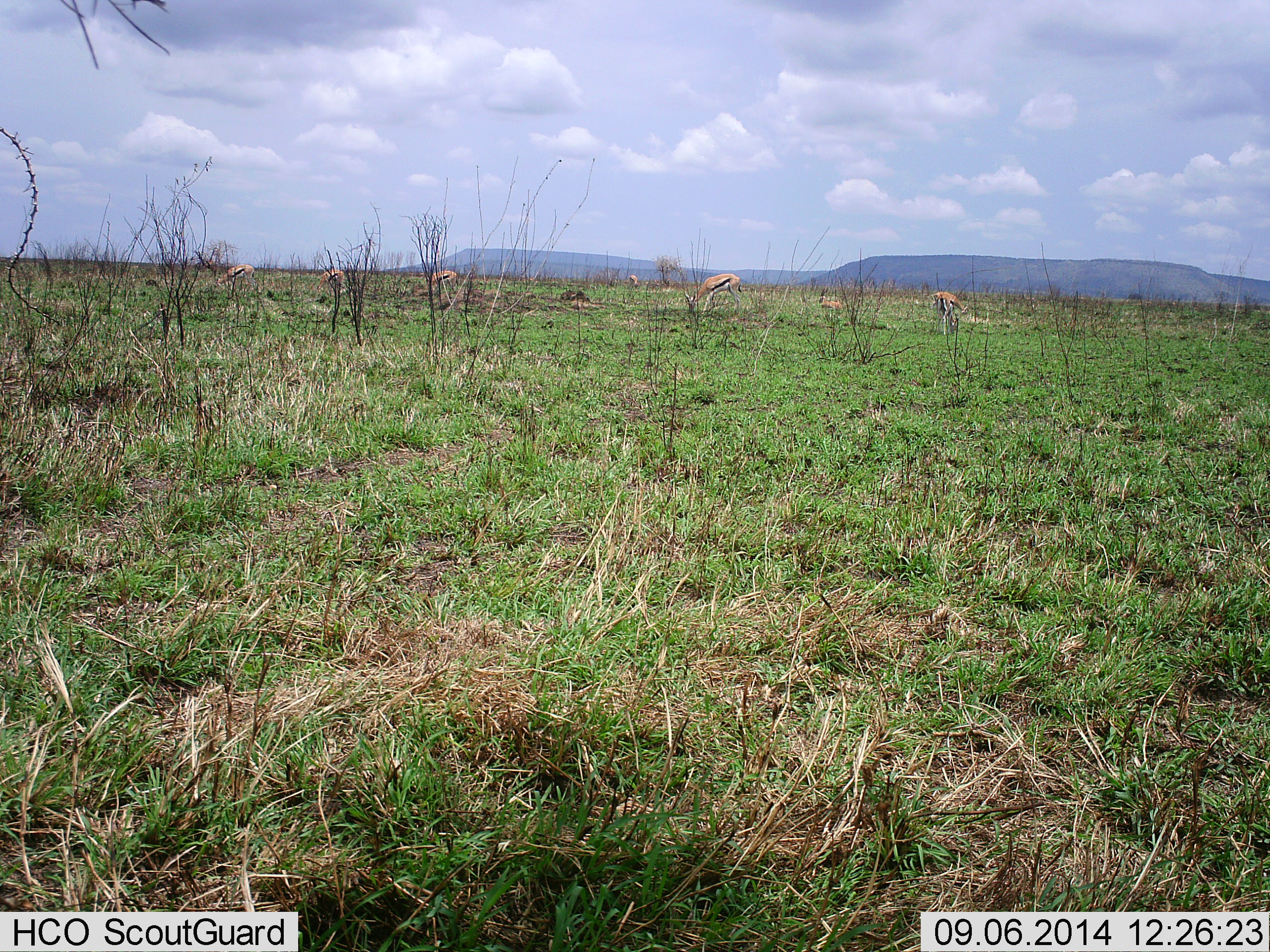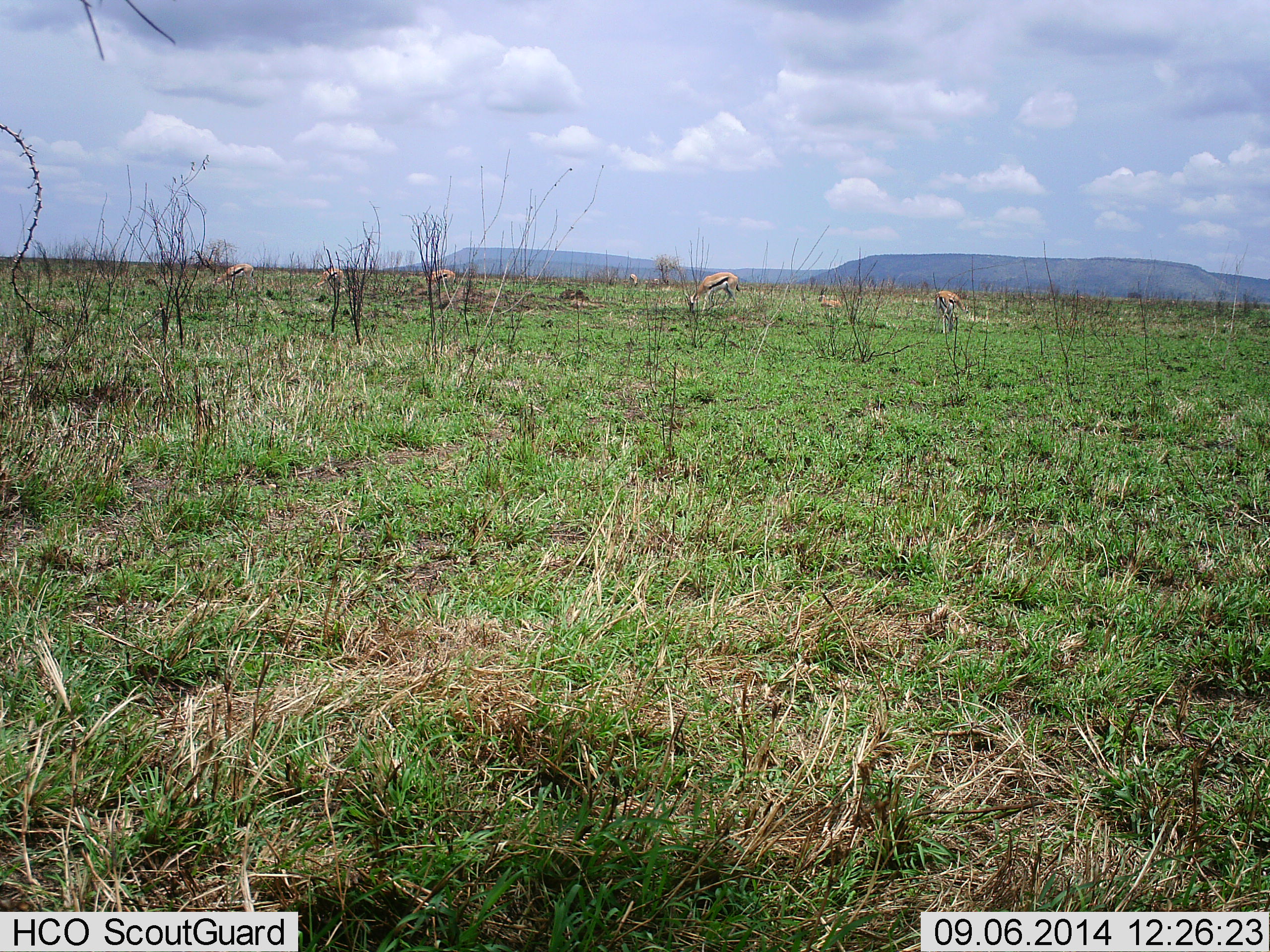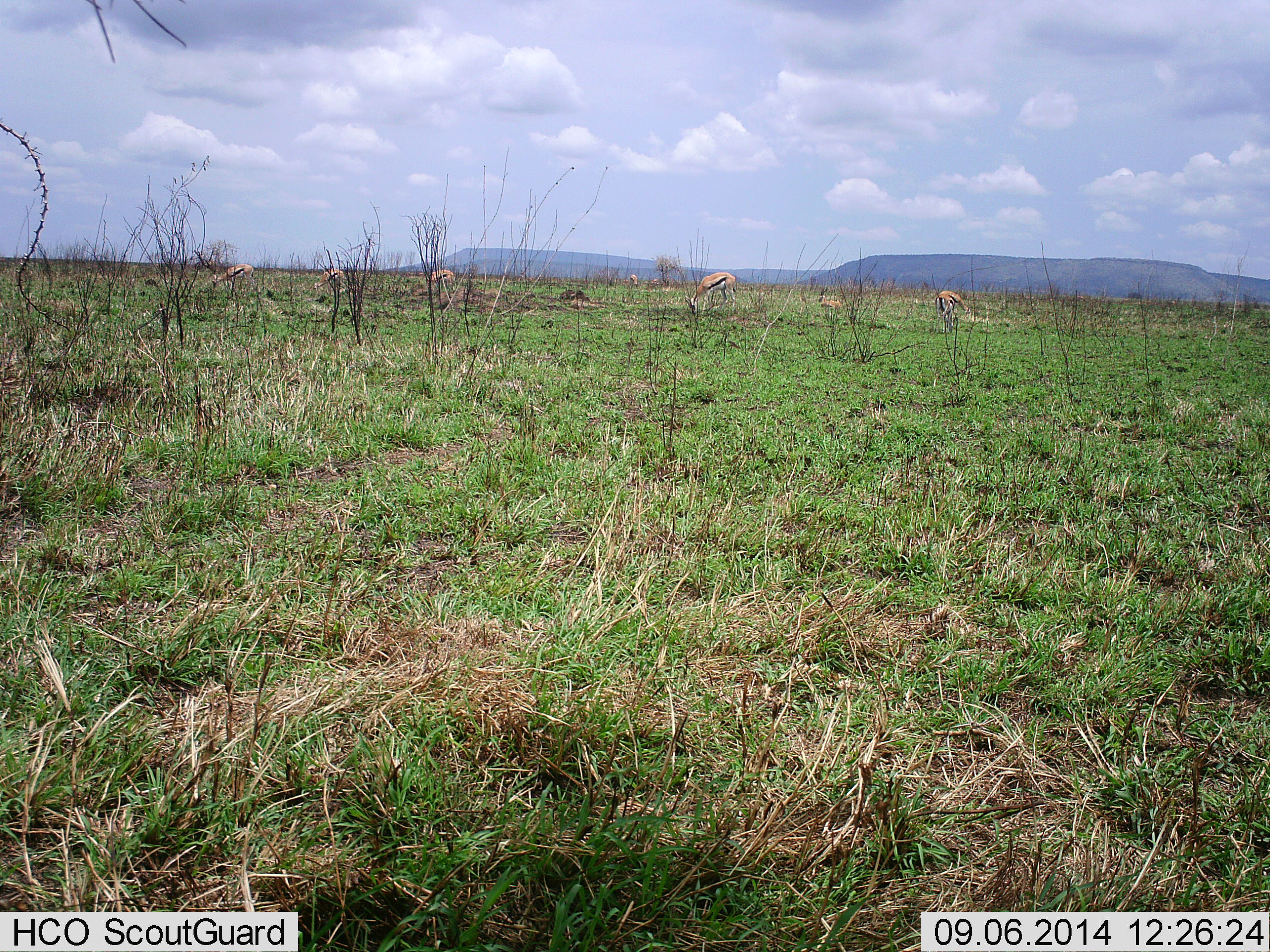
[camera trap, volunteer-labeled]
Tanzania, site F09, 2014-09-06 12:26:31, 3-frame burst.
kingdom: Animalia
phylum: Chordata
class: Mammalia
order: Artiodactyla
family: Bovidae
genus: Eudorcas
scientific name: Eudorcas thomsonii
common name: thomson's gazelle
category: gazellethomsons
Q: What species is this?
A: Gazellethomsons (thomson's gazelle) (Eudorcas thomsonii).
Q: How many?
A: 6.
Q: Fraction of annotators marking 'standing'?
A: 40%.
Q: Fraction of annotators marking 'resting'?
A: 20%.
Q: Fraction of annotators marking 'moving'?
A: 10%.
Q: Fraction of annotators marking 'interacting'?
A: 0%.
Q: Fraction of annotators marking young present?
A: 0%.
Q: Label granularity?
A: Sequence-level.